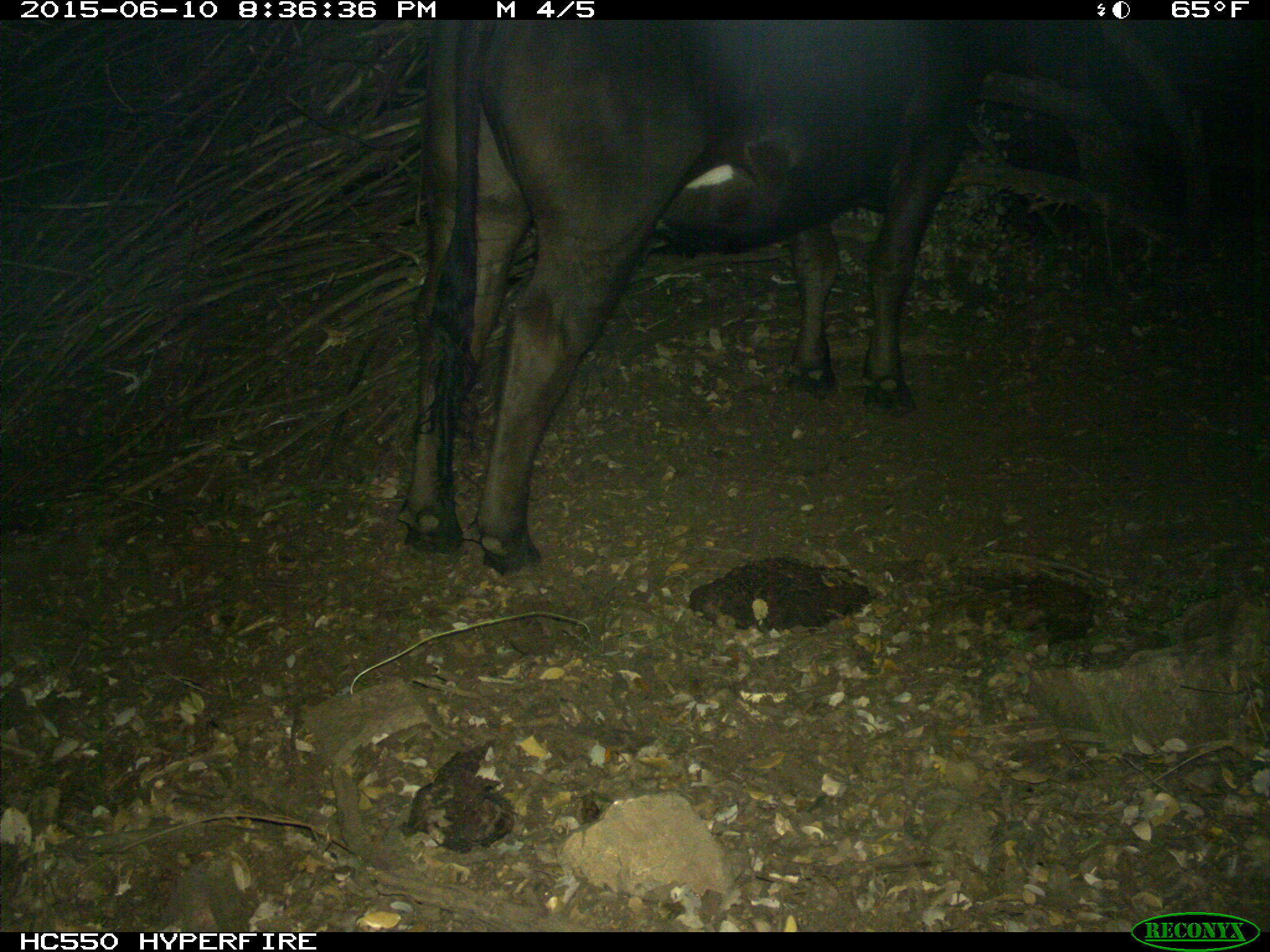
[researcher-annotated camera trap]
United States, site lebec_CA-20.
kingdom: Animalia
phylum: Chordata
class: Mammalia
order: Artiodactyla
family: Bovidae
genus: Bos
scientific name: Bos taurus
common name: domestic cow